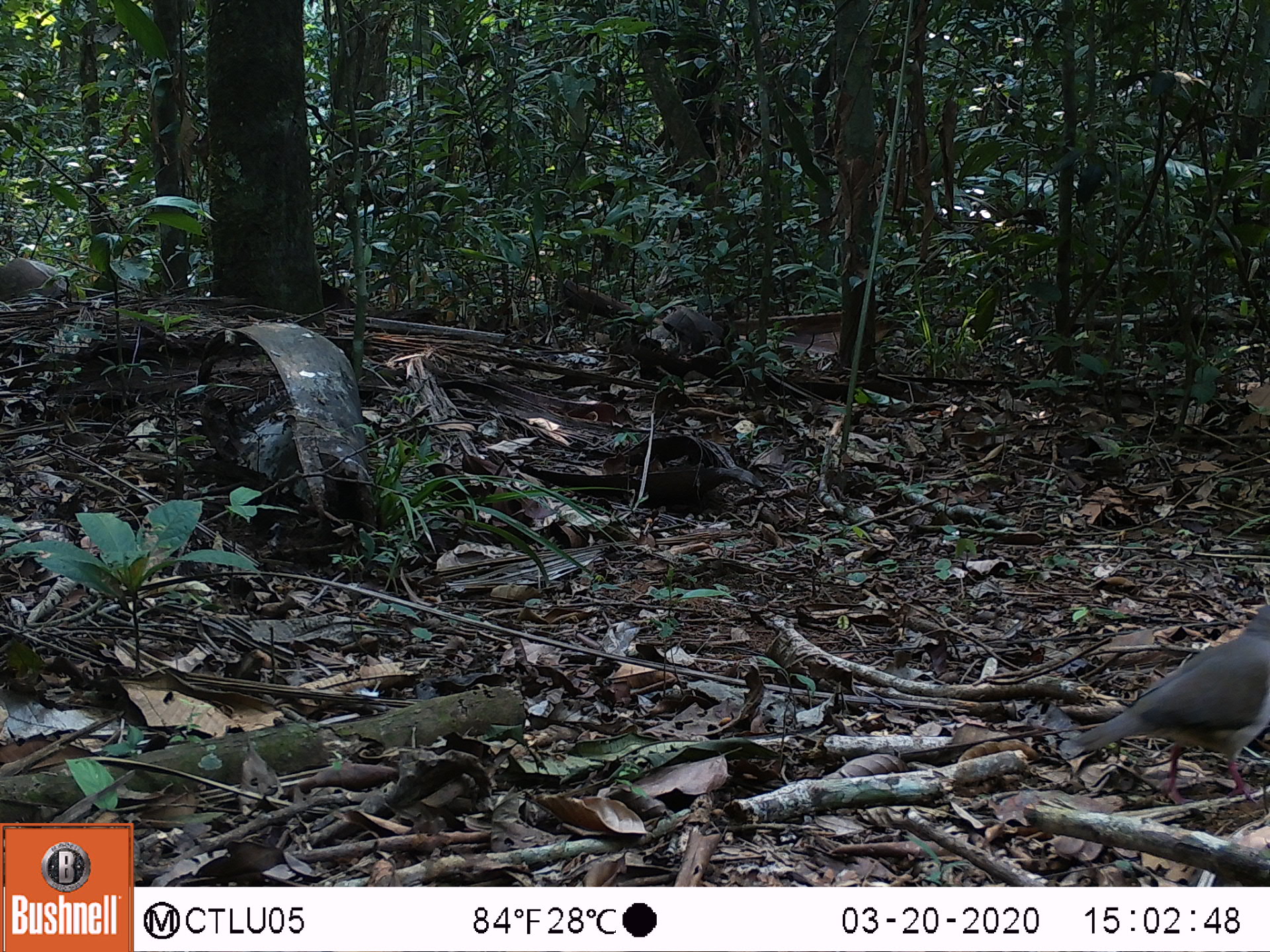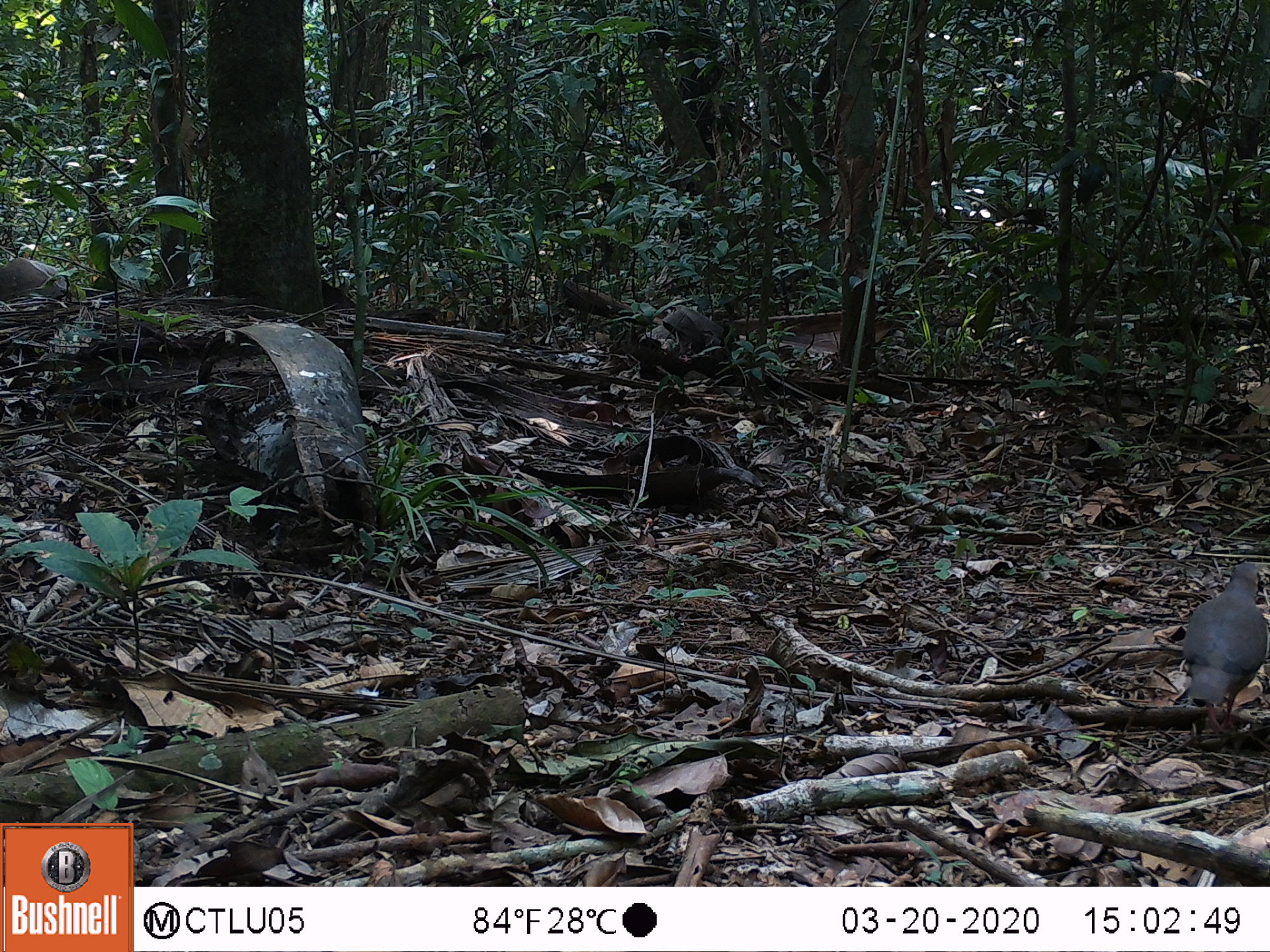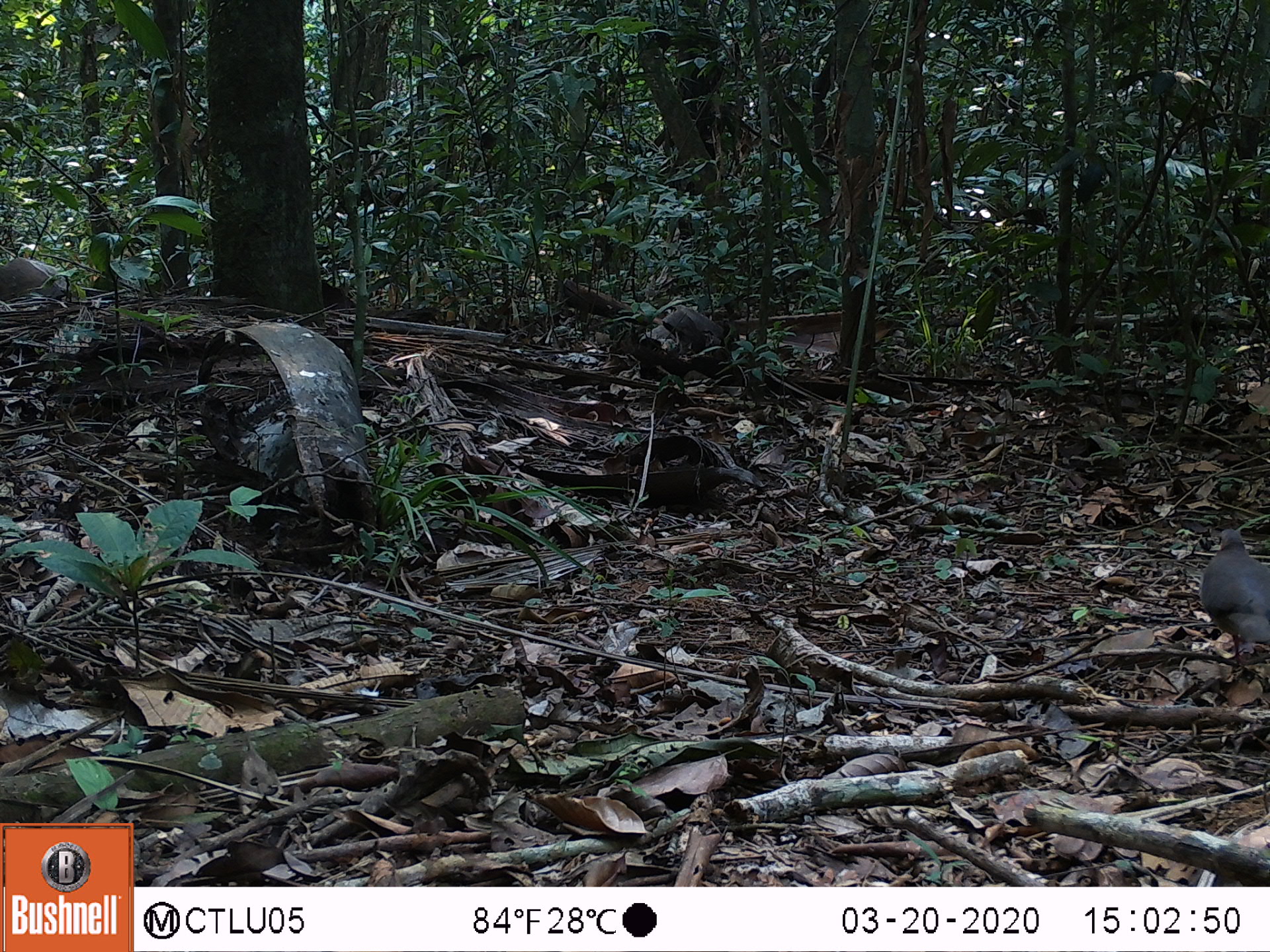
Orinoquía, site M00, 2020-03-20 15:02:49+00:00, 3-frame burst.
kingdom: Animalia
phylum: Chordata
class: Aves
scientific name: Aves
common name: bird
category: unknown bird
Unknown bird (bird) (Aves).